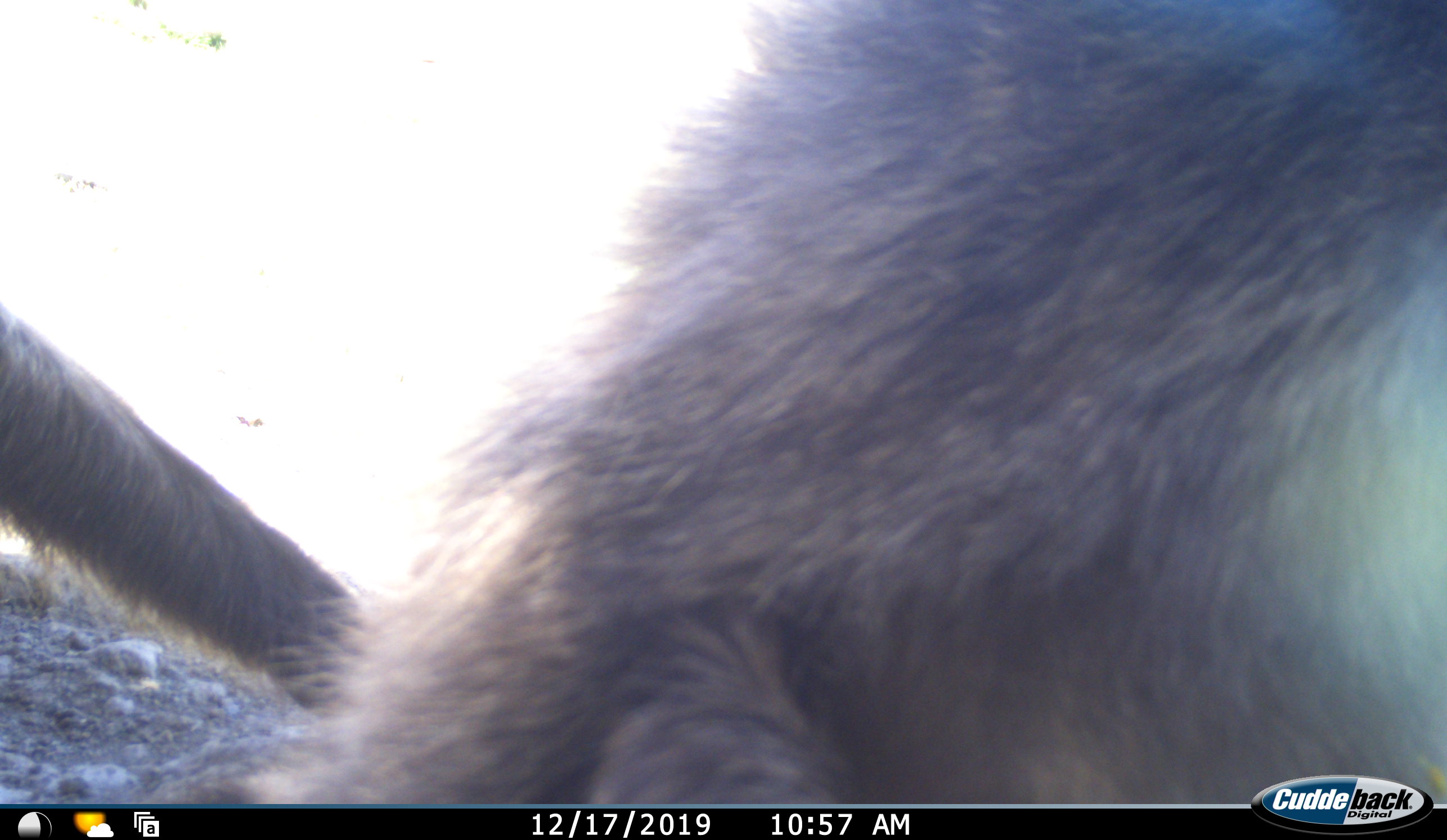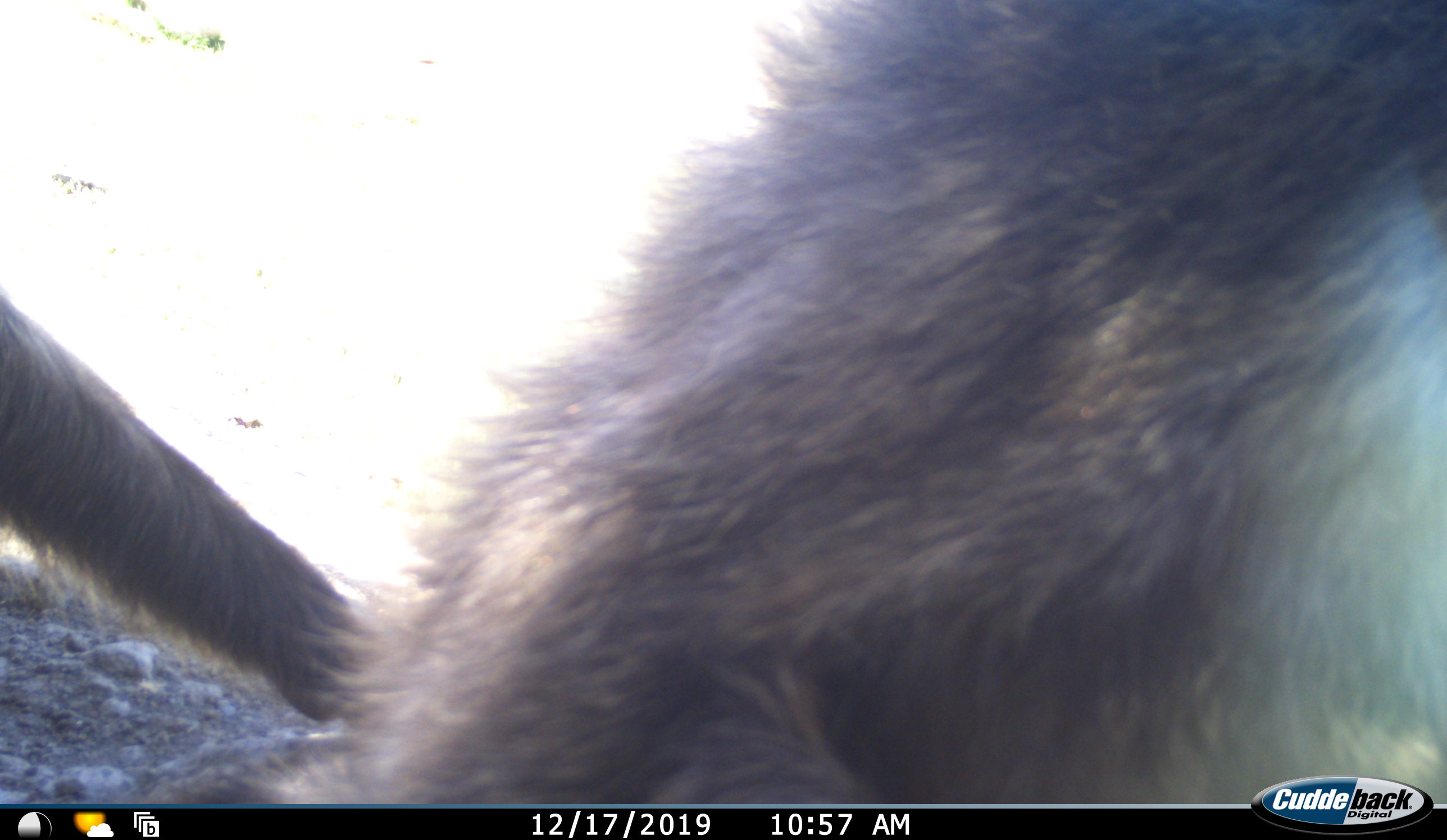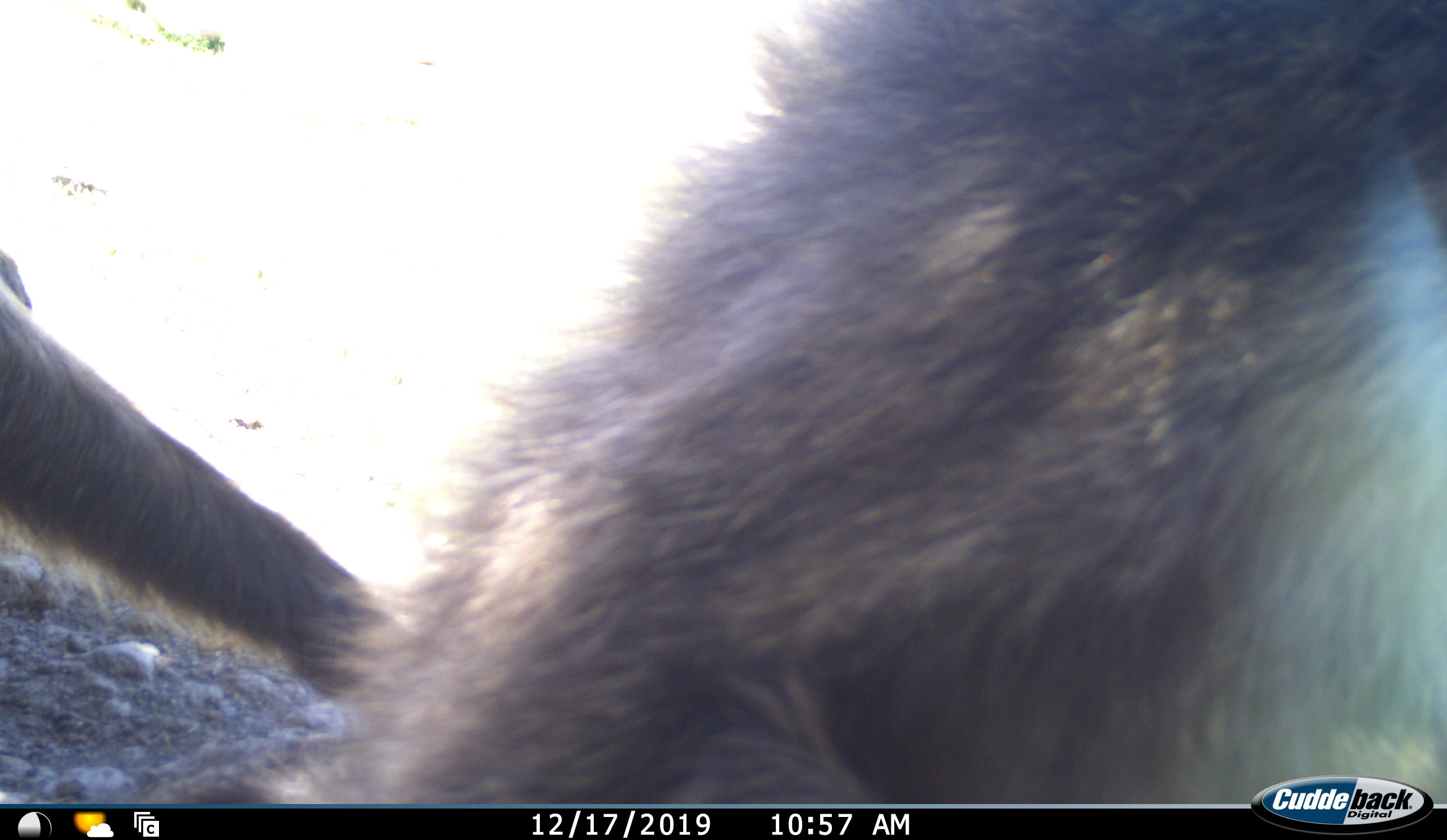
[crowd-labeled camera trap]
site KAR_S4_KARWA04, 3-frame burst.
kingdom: Animalia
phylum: Chordata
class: Mammalia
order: Primates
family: Cercopithecidae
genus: Papio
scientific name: Papio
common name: baboon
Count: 2.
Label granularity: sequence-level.